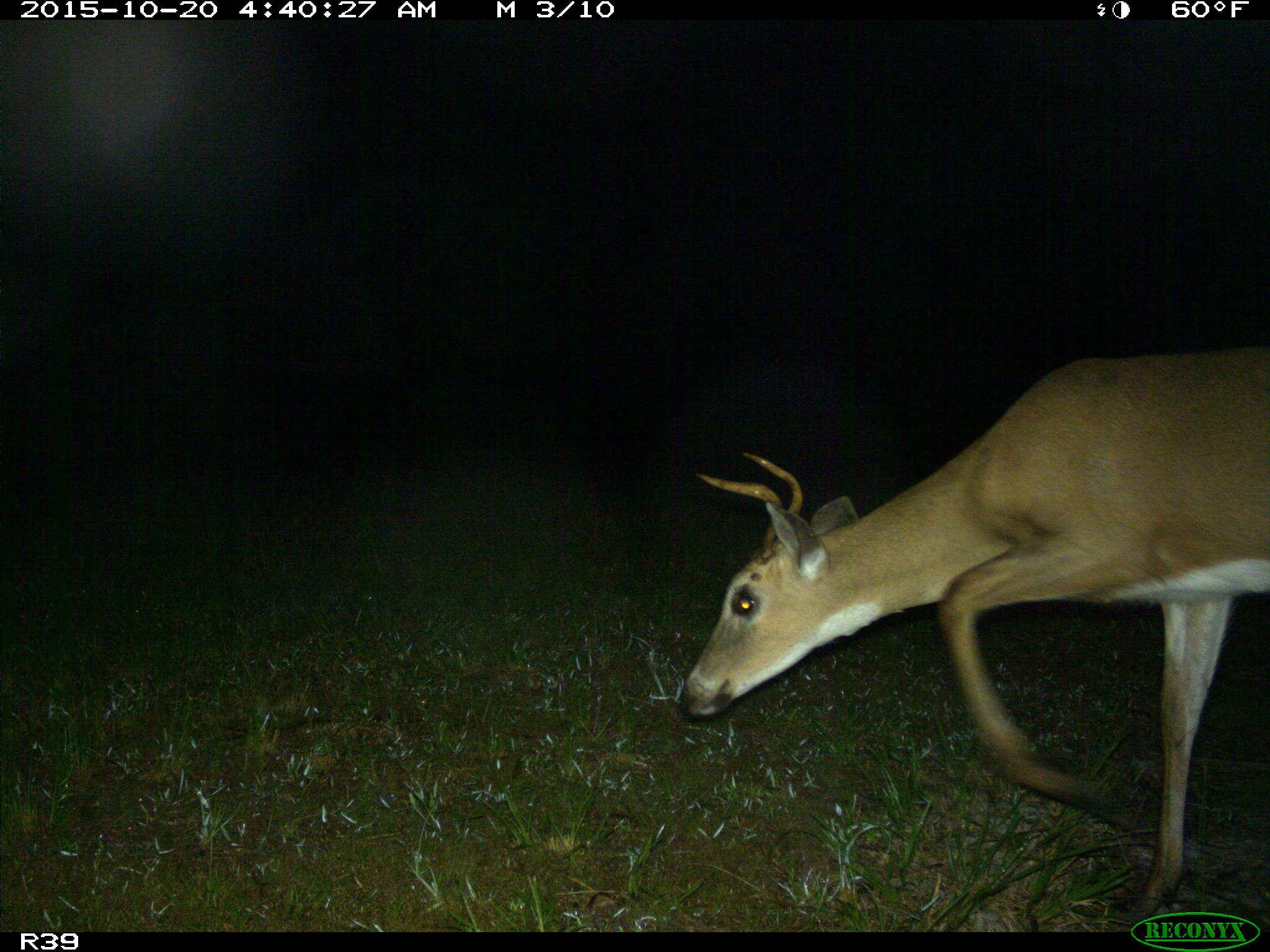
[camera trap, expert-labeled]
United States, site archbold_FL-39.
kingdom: Animalia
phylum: Chordata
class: Mammalia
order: Artiodactyla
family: Cervidae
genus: Odocoileus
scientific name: Odocoileus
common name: deer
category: unidentified deer